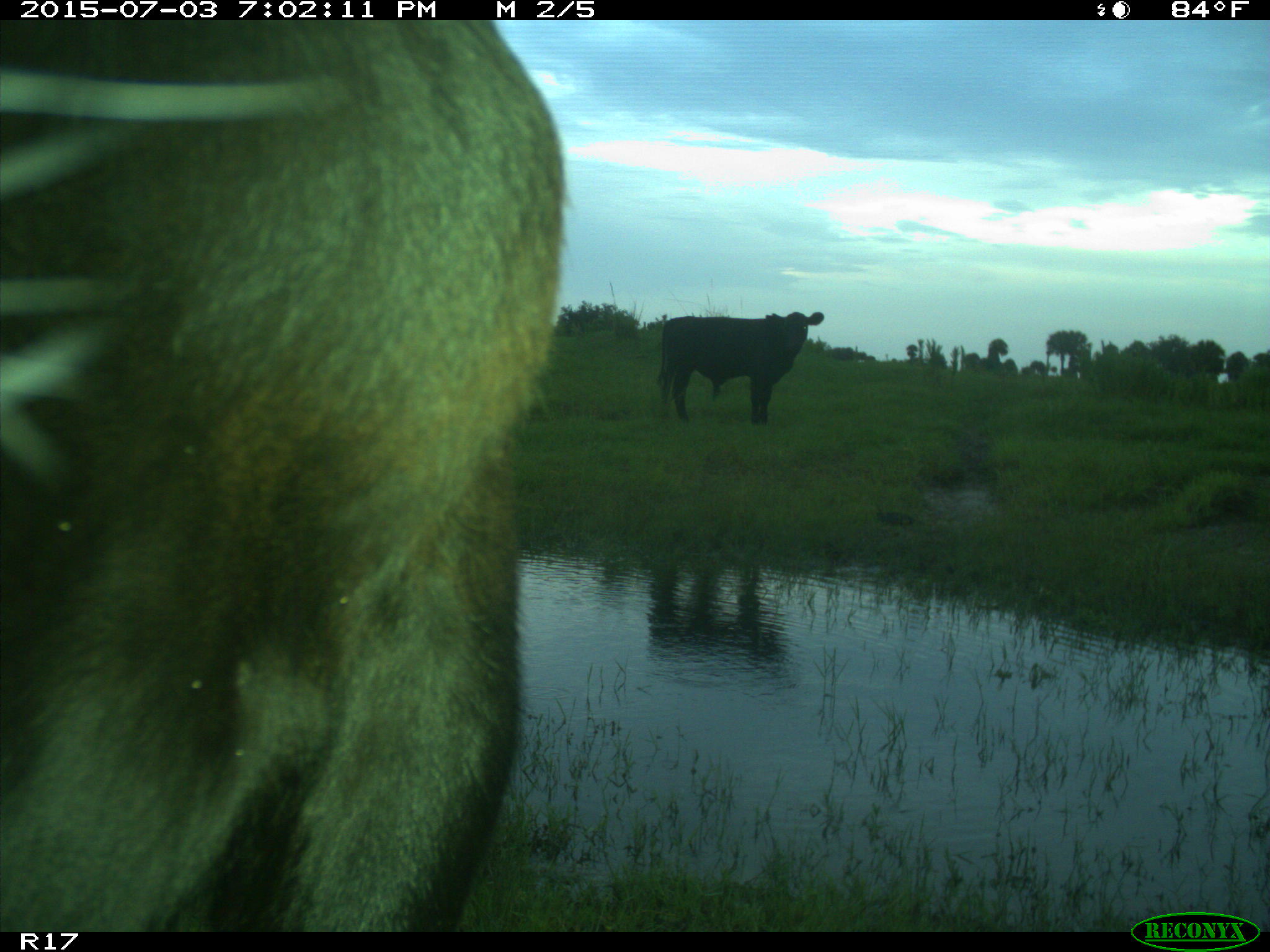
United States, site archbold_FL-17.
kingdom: Animalia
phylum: Chordata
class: Mammalia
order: Artiodactyla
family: Bovidae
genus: Bos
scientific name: Bos taurus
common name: domestic cow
Bos taurus (domestic cow).